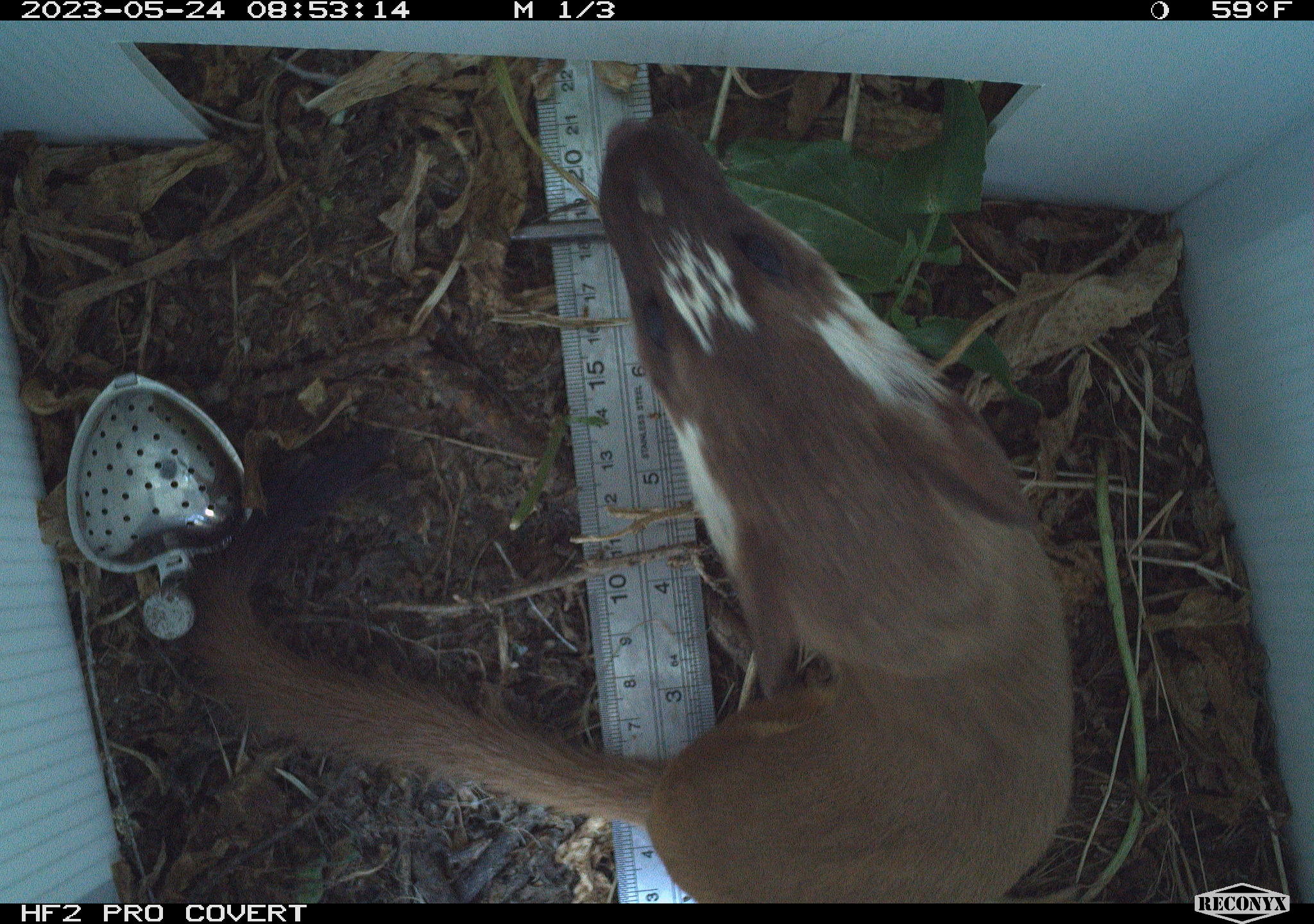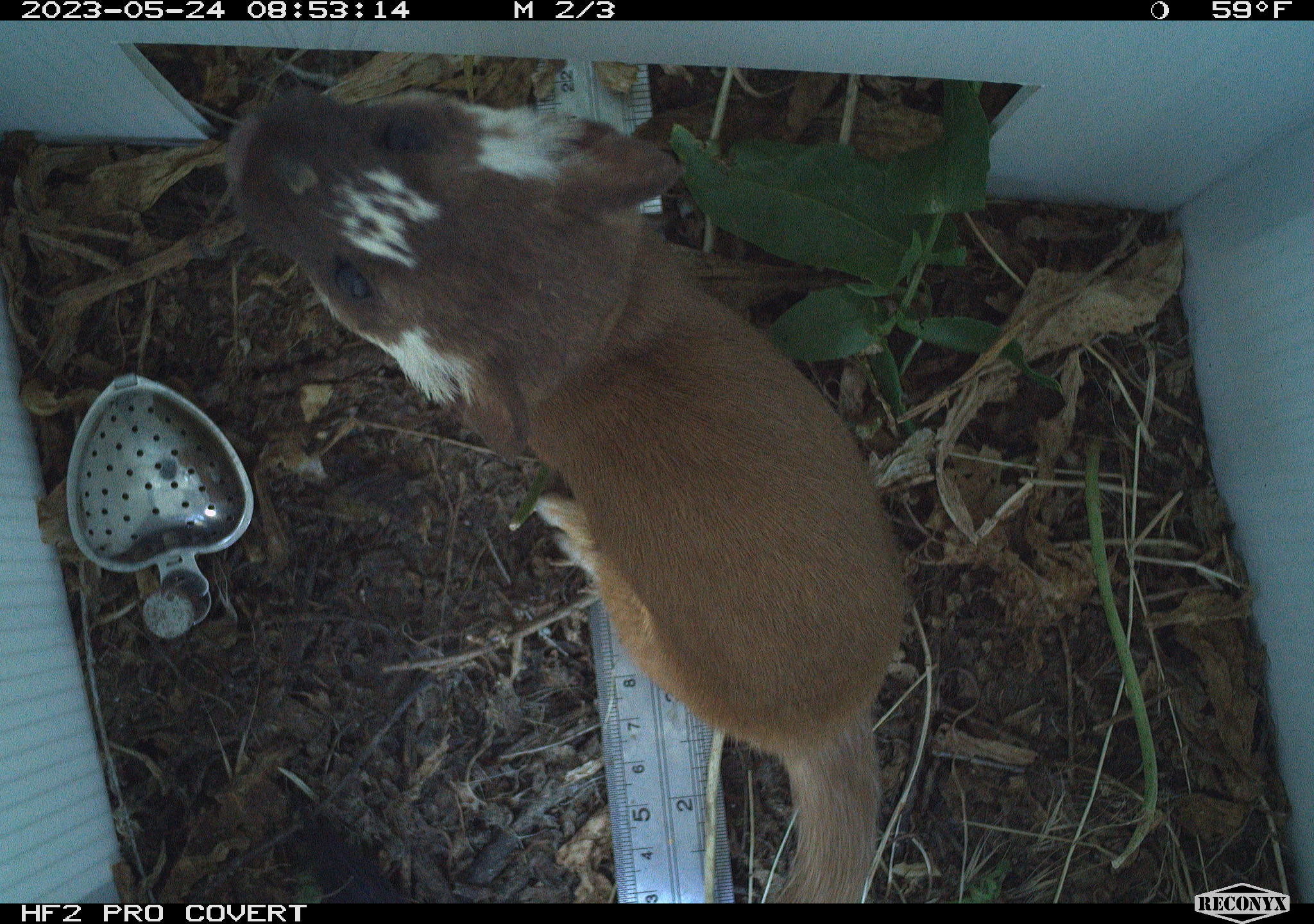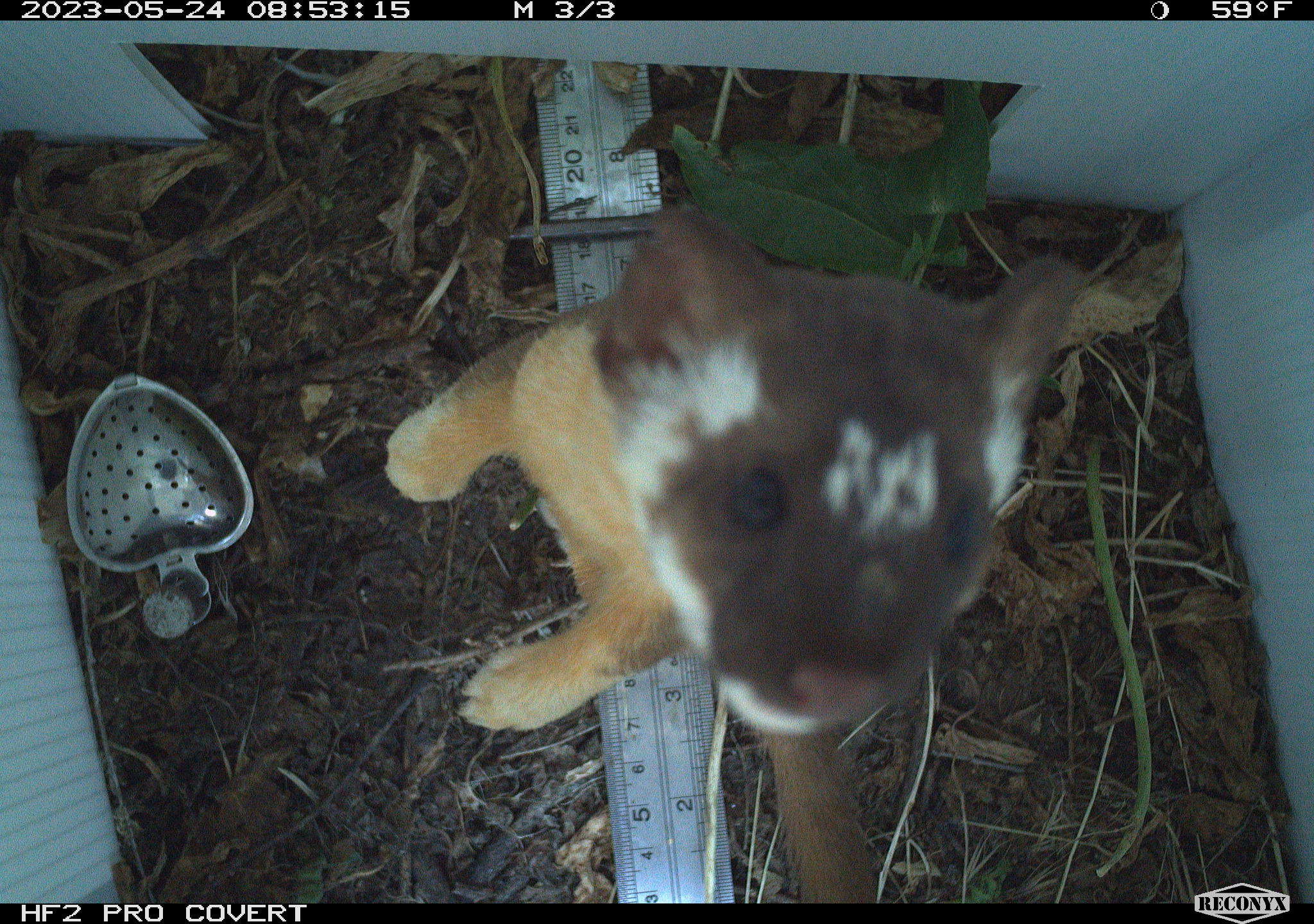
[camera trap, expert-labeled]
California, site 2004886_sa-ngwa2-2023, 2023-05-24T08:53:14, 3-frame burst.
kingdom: Animalia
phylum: Chordata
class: Mammalia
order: Carnivora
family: Mustelidae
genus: Neogale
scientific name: Neogale frenata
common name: long-tailed weasel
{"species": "long-tailed weasel (Neogale frenata)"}